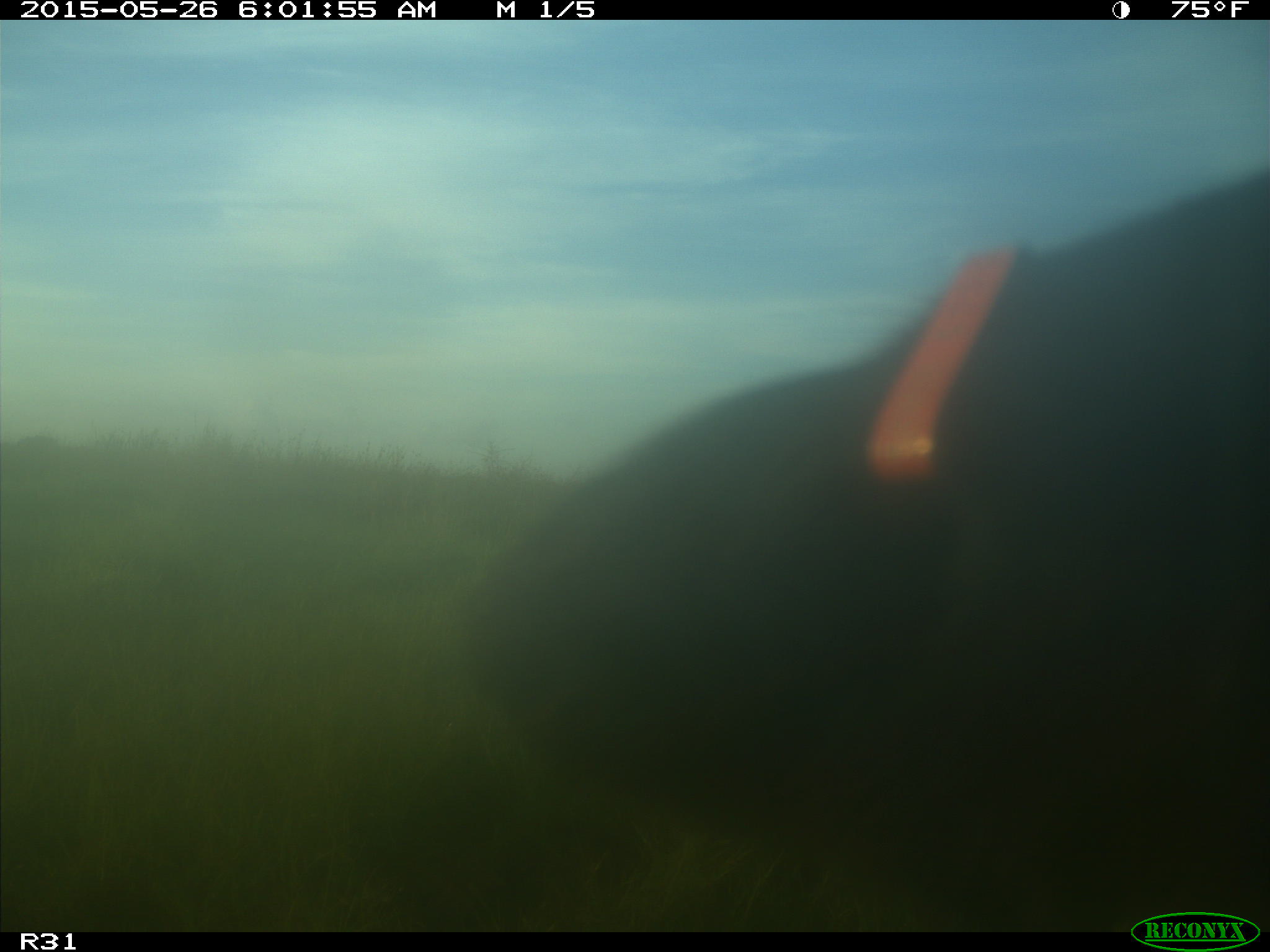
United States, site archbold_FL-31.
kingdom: Animalia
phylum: Chordata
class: Mammalia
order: Artiodactyla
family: Bovidae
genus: Bos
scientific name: Bos taurus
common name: domestic cow